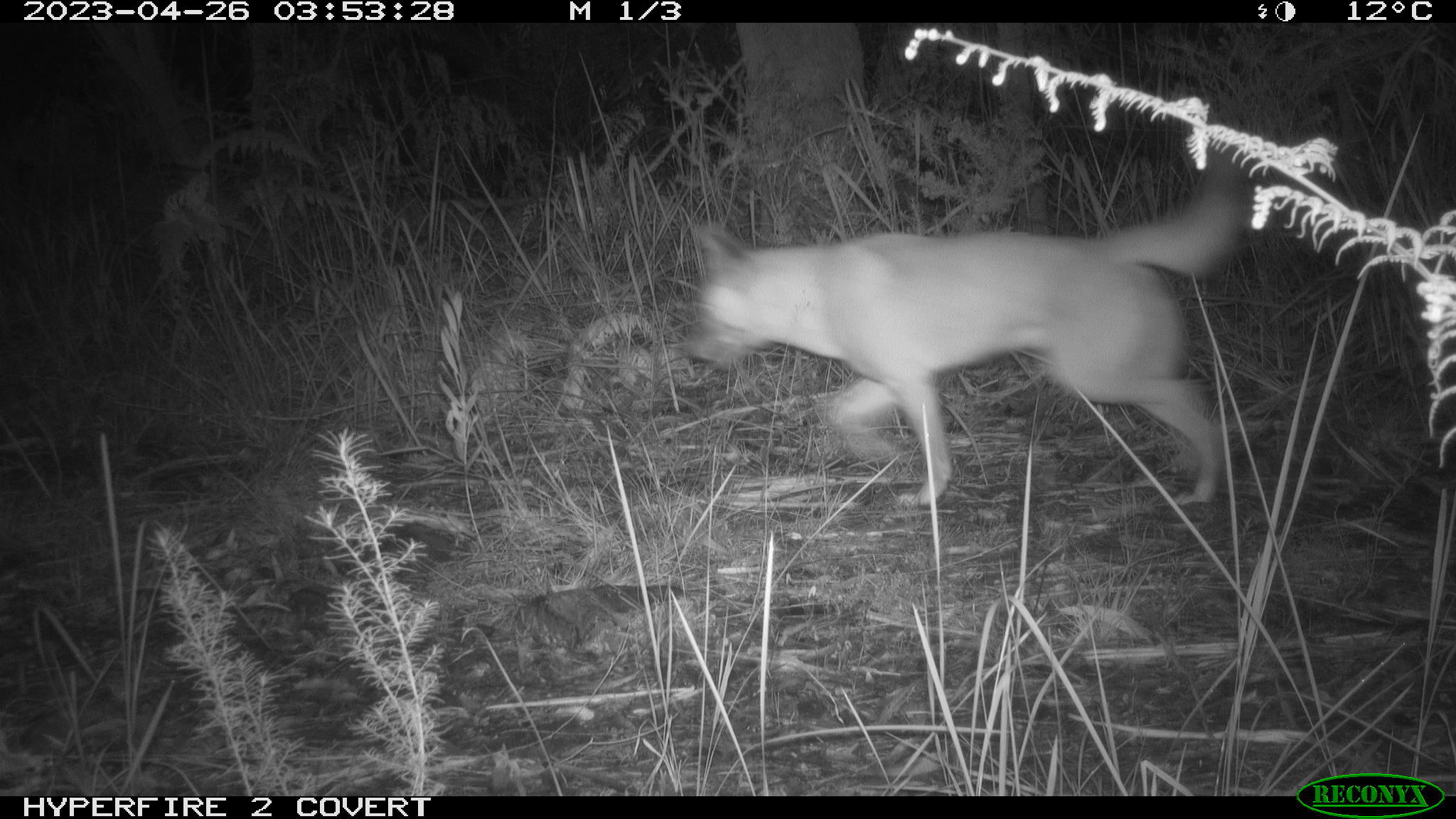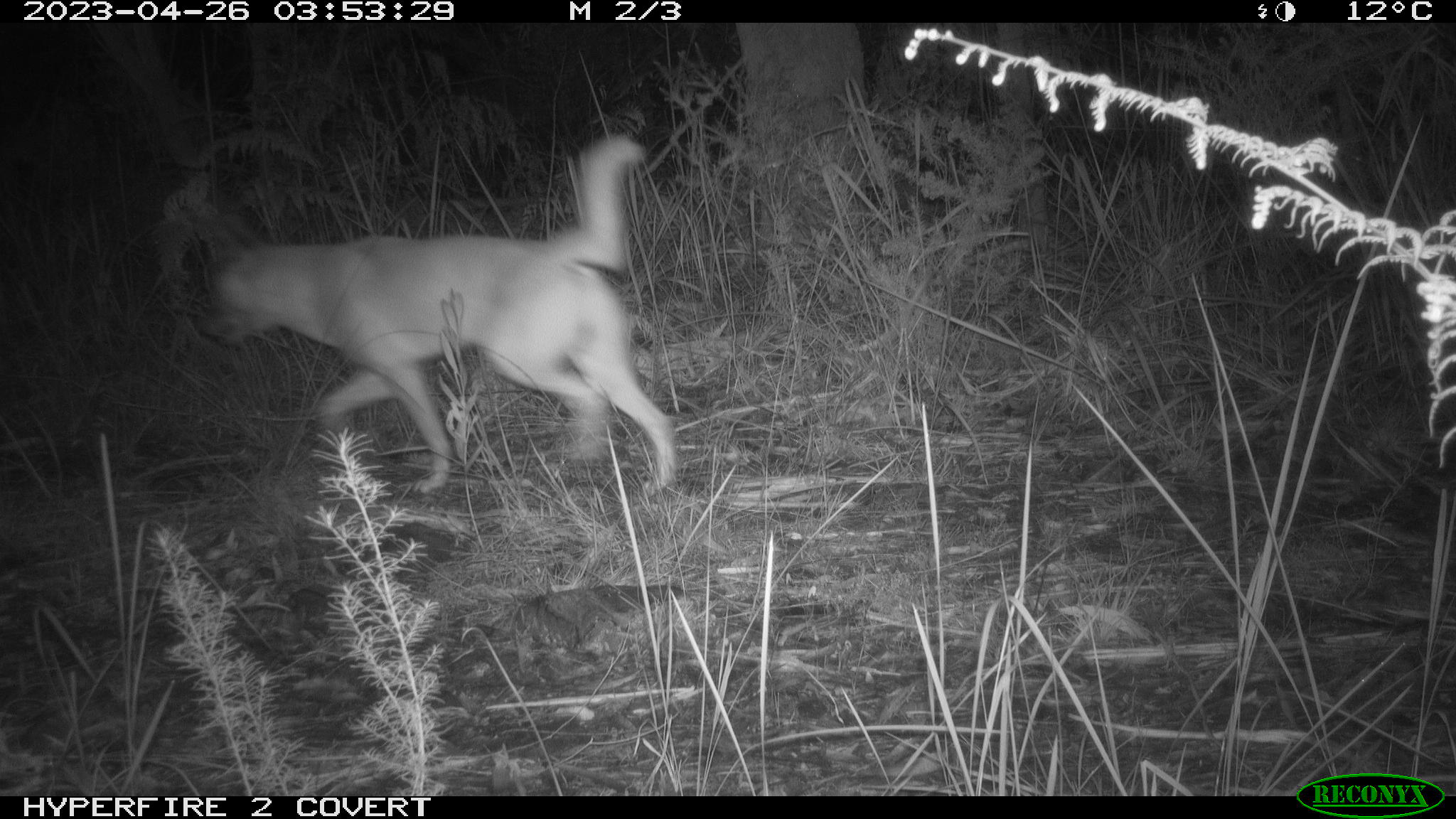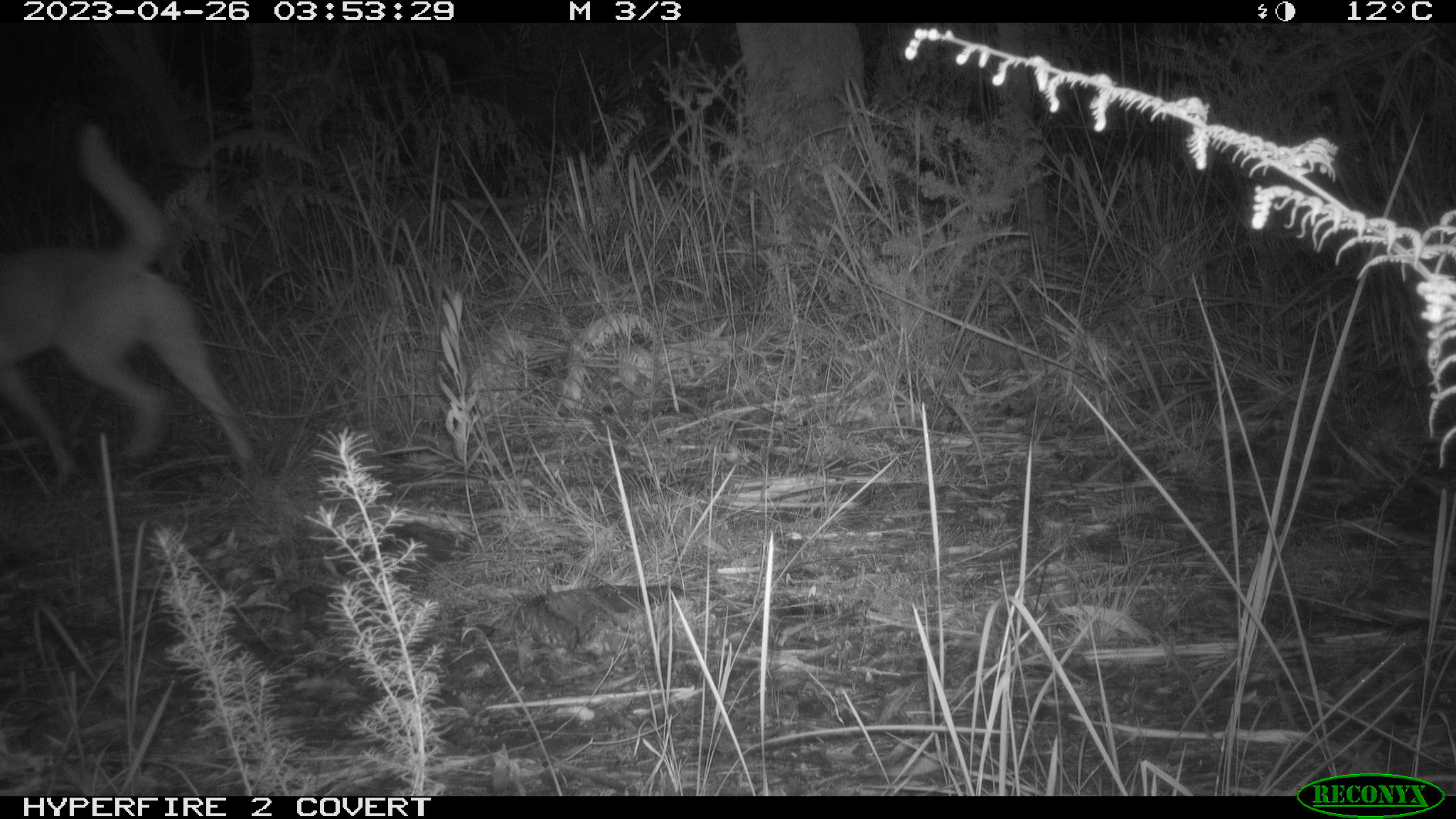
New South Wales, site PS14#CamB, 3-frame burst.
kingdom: Animalia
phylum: Chordata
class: Mammalia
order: Carnivora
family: Canidae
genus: Canis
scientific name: Canis familiaris dingo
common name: dingo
Dingo (Canis familiaris dingo).